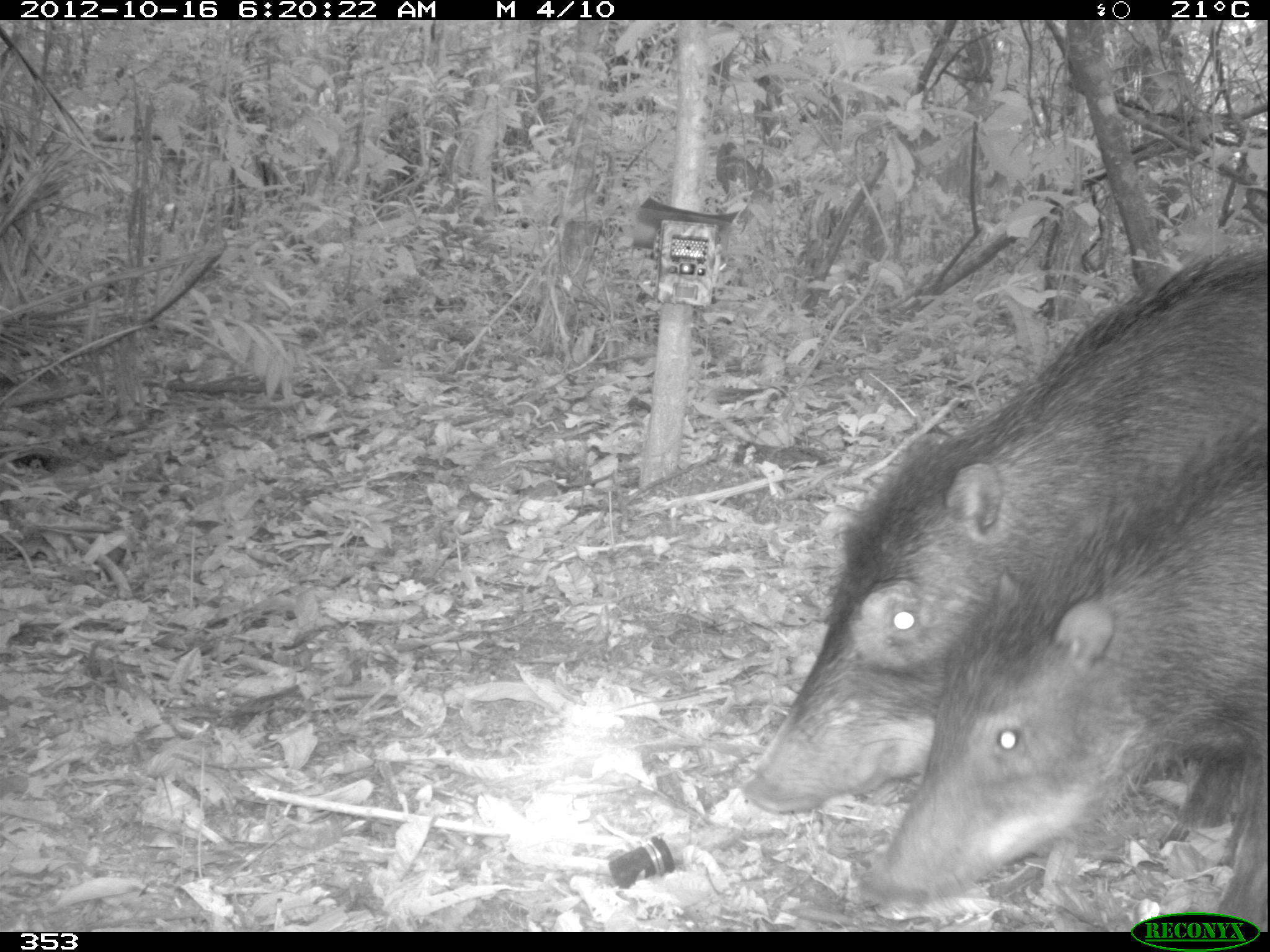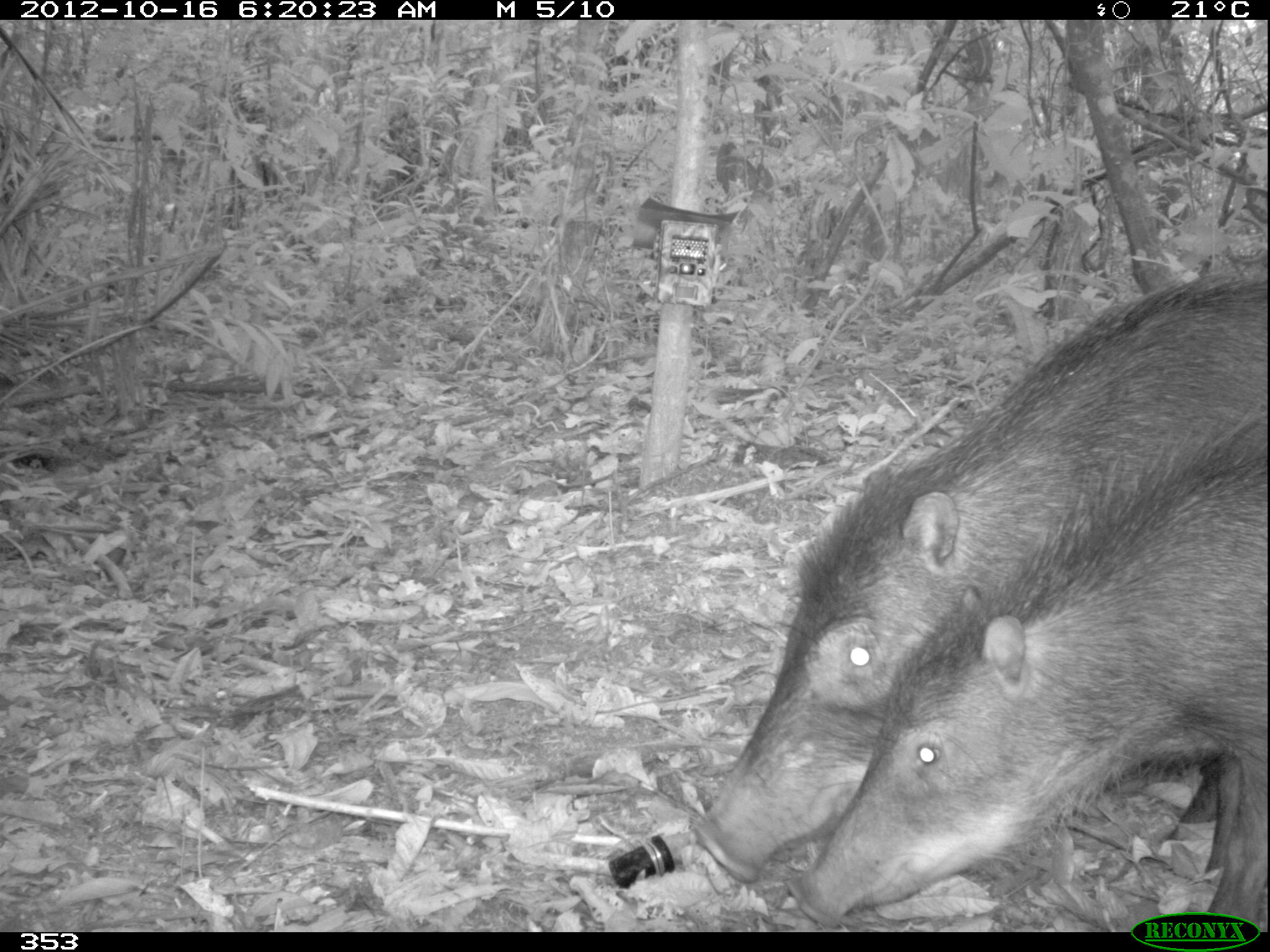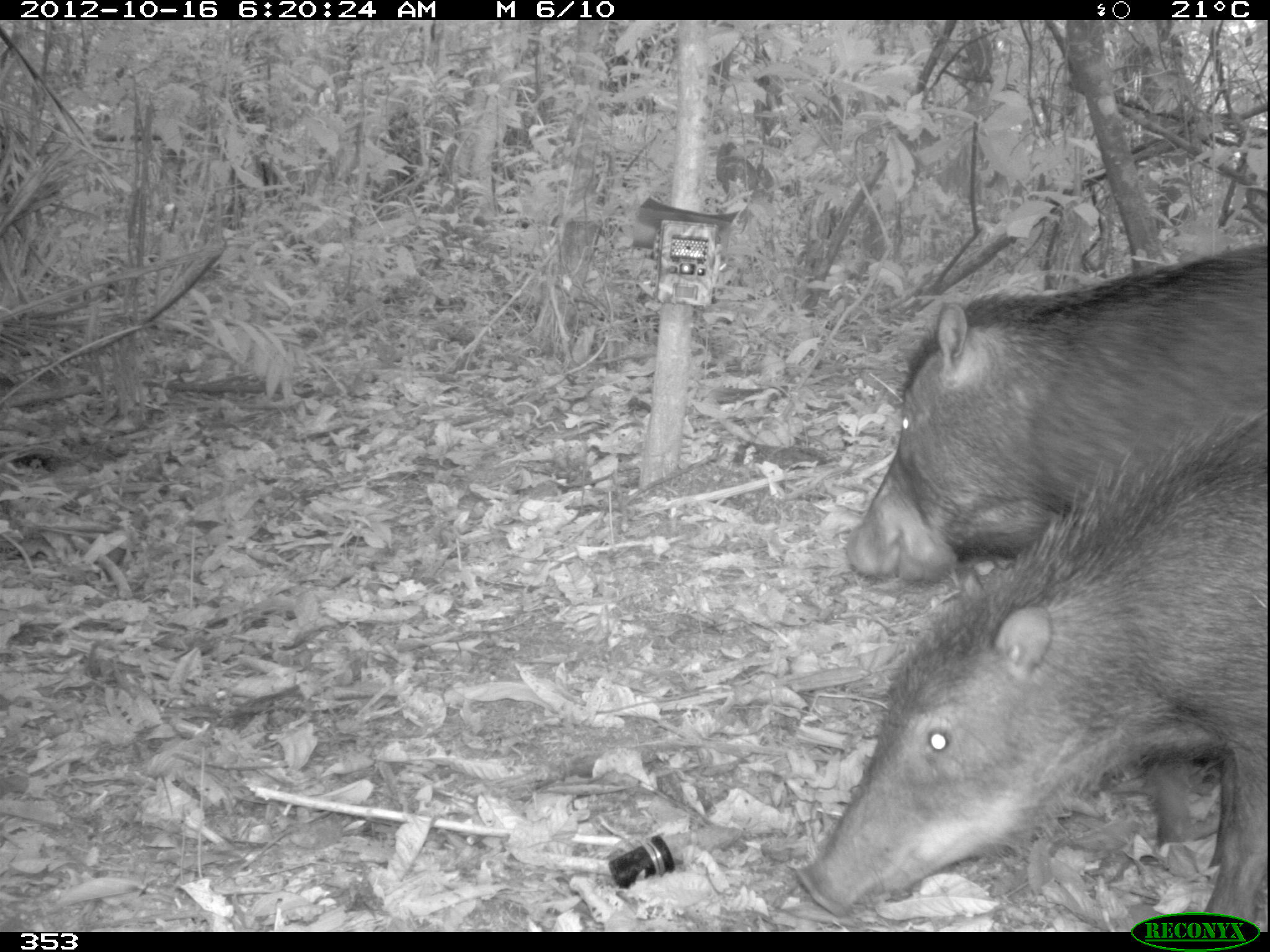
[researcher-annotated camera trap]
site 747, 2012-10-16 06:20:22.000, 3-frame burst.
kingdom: Animalia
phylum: Chordata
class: Mammalia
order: Artiodactyla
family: Tayassuidae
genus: Tayassu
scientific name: Tayassu pecari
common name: white-lipped peccary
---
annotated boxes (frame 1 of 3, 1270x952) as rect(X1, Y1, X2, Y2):
tayassu pecari: rect(740, 242, 1267, 847); rect(857, 417, 1269, 930)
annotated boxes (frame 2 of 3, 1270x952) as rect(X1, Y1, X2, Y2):
tayassu pecari: rect(690, 271, 1270, 887); rect(784, 406, 1266, 928)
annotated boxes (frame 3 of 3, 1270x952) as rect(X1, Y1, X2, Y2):
tayassu pecari: rect(844, 240, 1270, 847); rect(790, 407, 1267, 930)